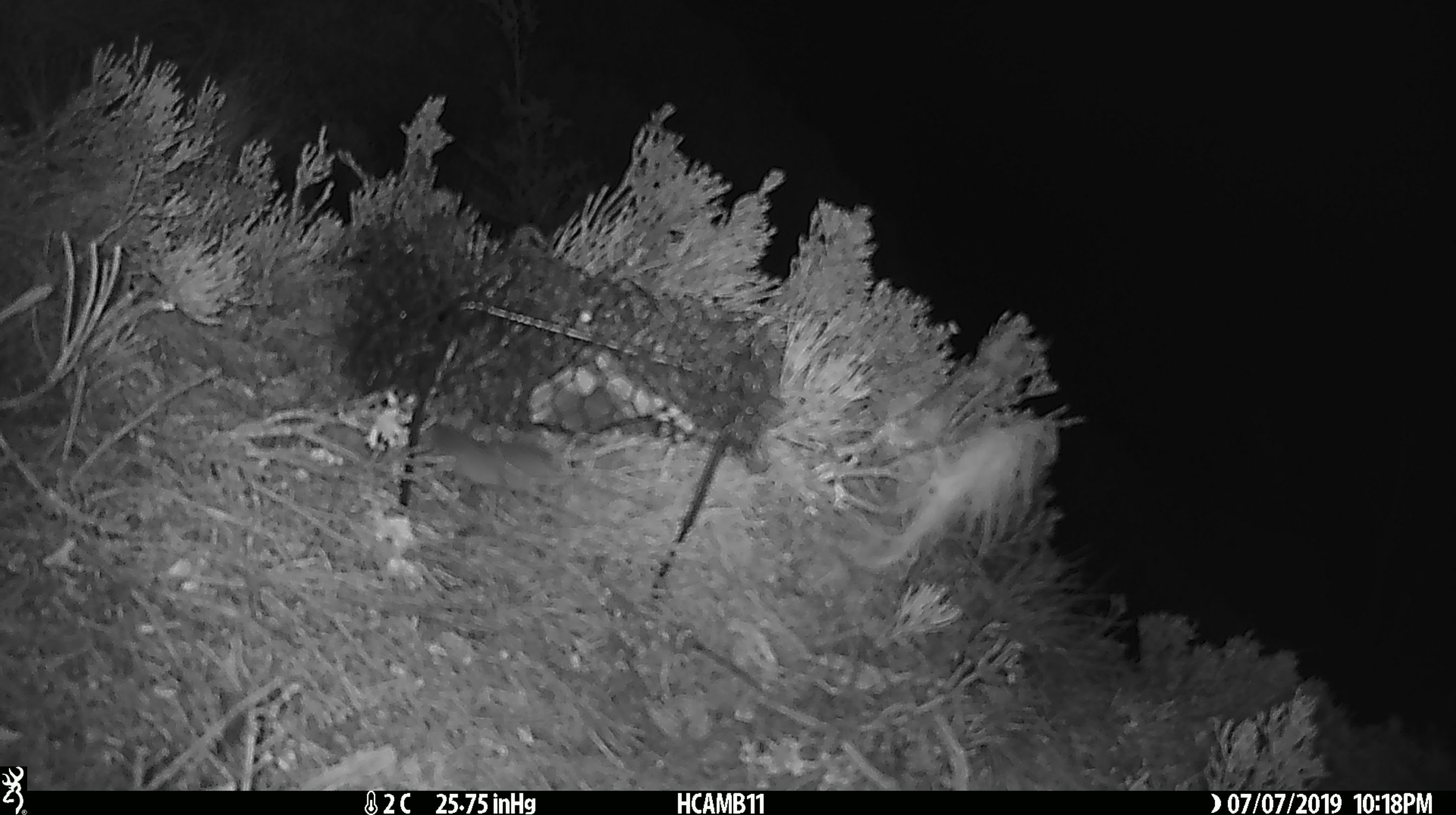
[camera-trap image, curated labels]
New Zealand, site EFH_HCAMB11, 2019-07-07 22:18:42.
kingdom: Animalia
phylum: Chordata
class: Mammalia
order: Rodentia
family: Muridae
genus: Mus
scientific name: Mus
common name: mouse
Mouse (Mus).